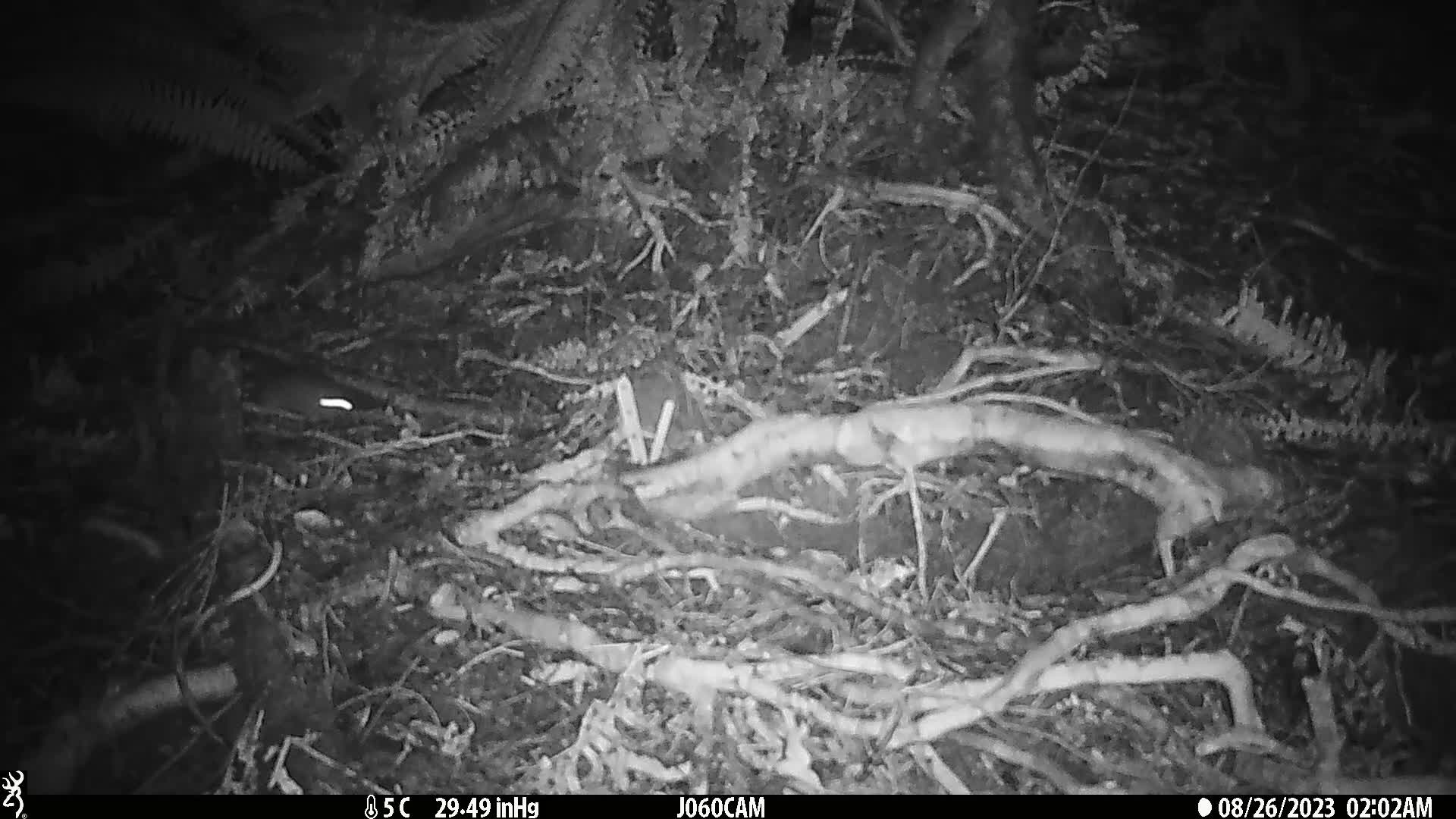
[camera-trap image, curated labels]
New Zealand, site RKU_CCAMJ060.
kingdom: Animalia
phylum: Chordata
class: Mammalia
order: Rodentia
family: Muridae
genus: Rattus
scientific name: Rattus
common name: rat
Rat (Rattus).